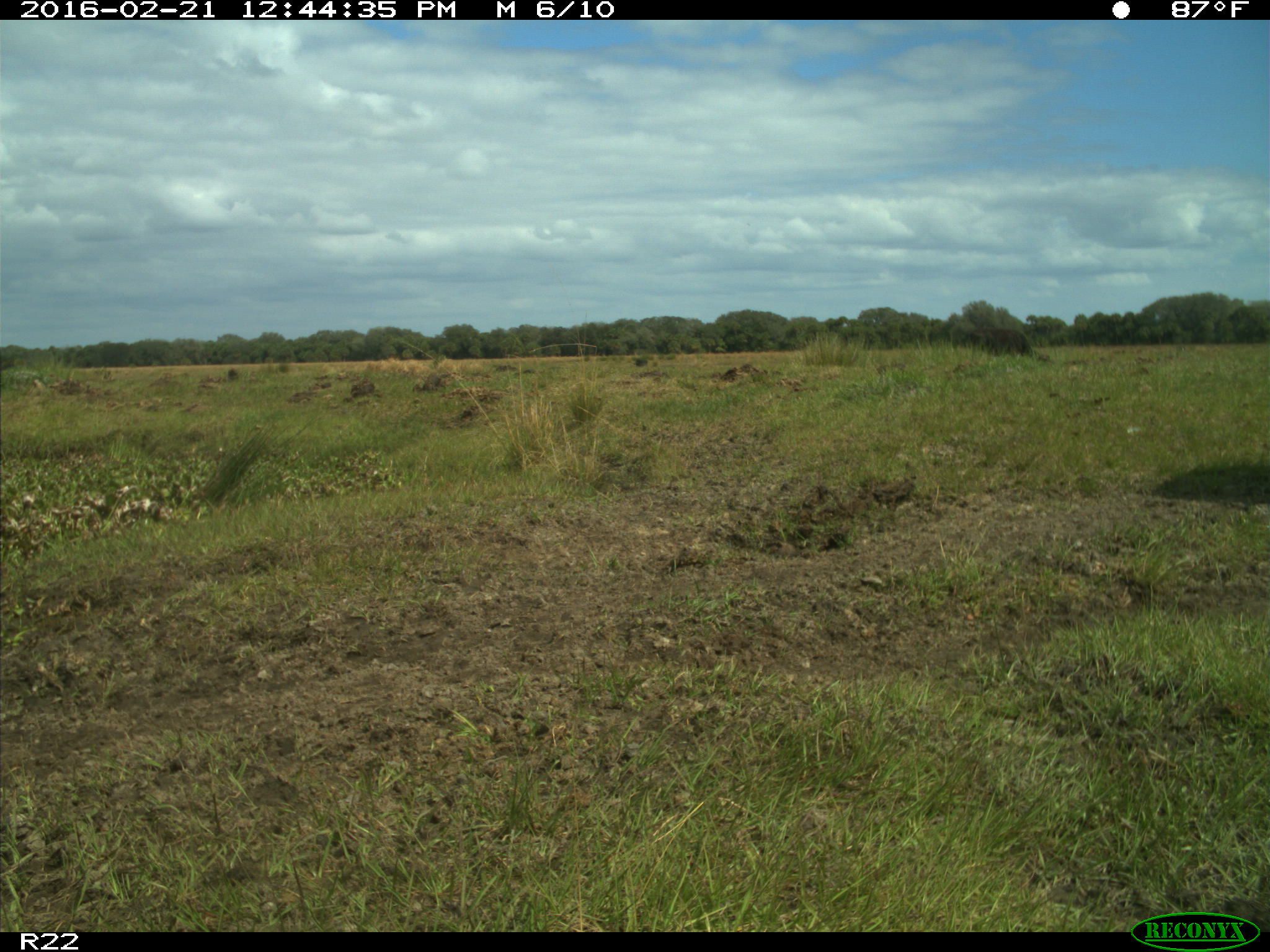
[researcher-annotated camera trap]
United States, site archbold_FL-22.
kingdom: Animalia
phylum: Chordata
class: Mammalia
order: Artiodactyla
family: Bovidae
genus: Bos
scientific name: Bos taurus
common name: domestic cow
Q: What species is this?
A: Bos taurus (domestic cow).